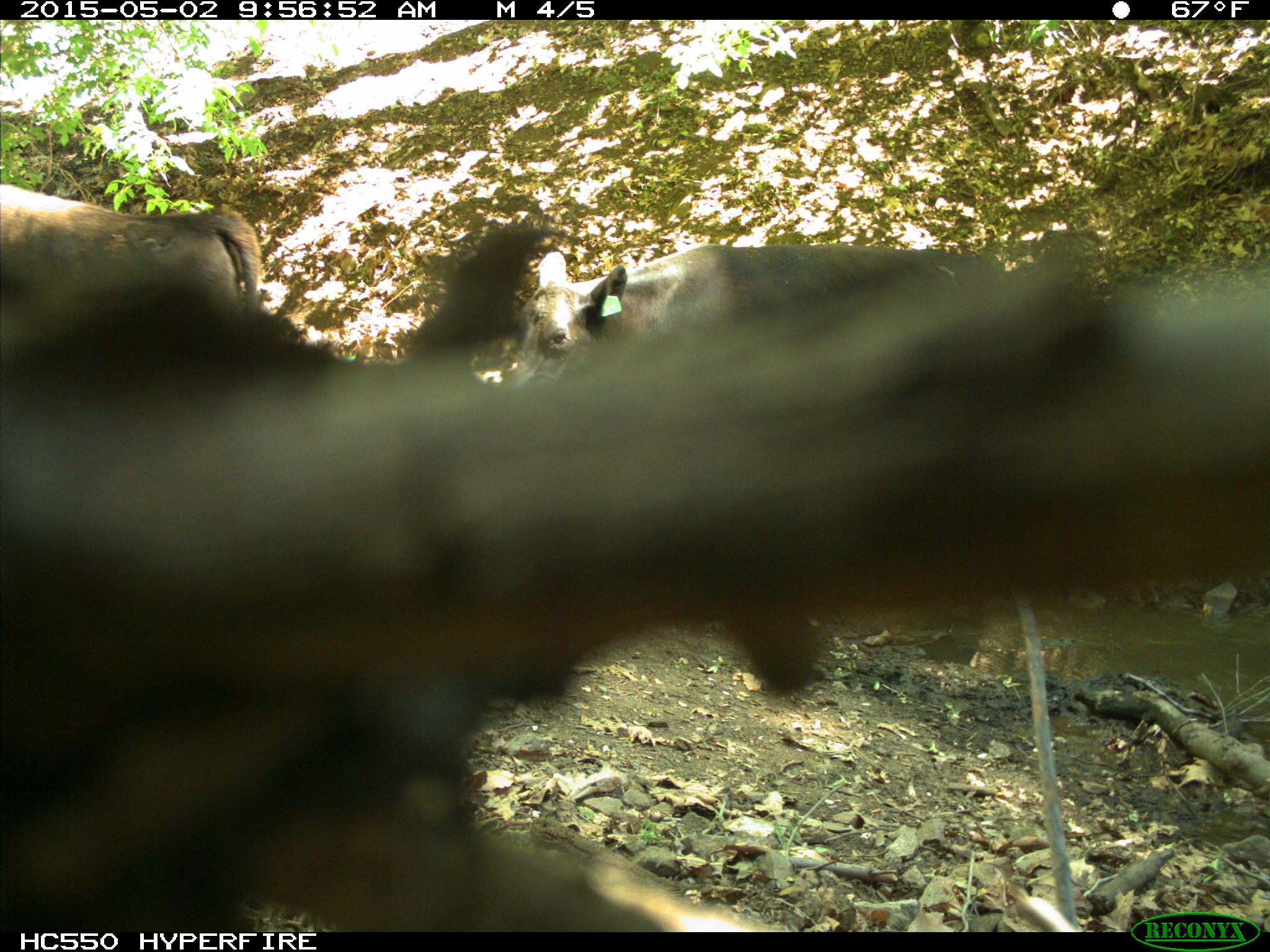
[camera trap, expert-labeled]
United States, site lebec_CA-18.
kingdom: Animalia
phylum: Chordata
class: Mammalia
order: Artiodactyla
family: Bovidae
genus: Bos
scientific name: Bos taurus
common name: domestic cow